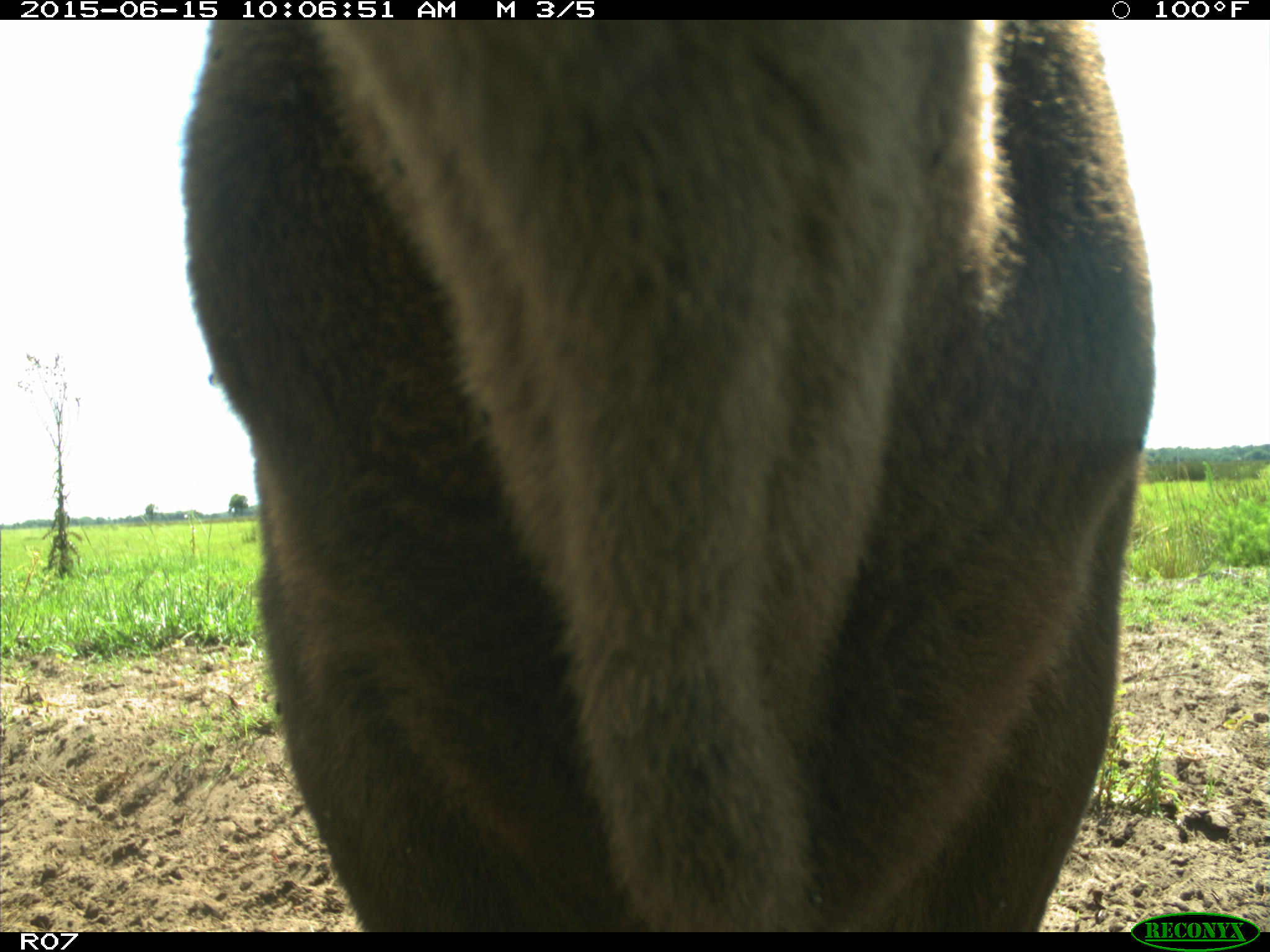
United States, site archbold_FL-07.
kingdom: Animalia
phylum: Chordata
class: Mammalia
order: Artiodactyla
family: Bovidae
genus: Bos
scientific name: Bos taurus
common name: domestic cow